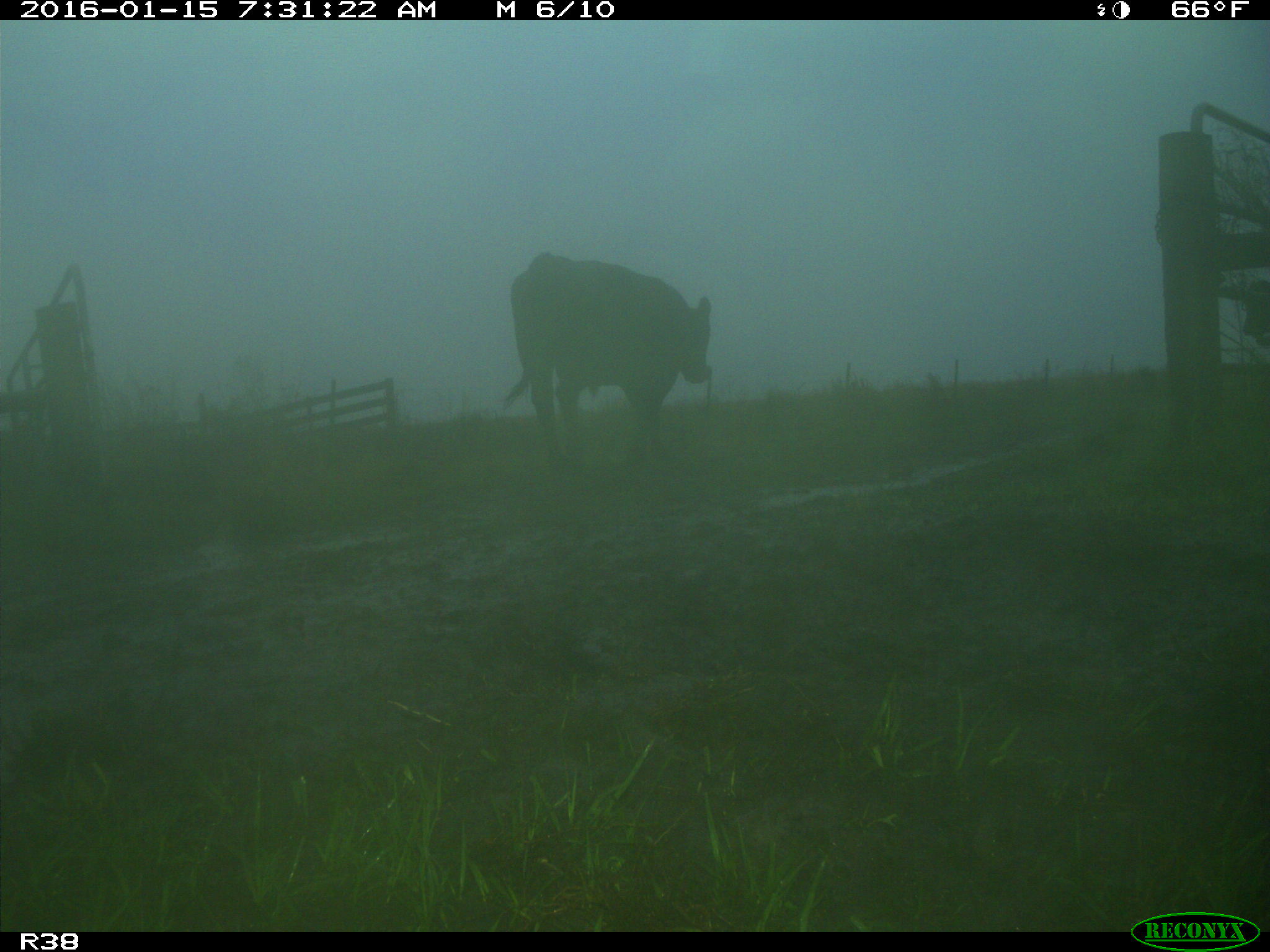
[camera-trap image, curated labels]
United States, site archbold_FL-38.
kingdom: Animalia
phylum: Chordata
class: Mammalia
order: Artiodactyla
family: Bovidae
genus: Bos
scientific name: Bos taurus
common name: domestic cow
Bos taurus (domestic cow).